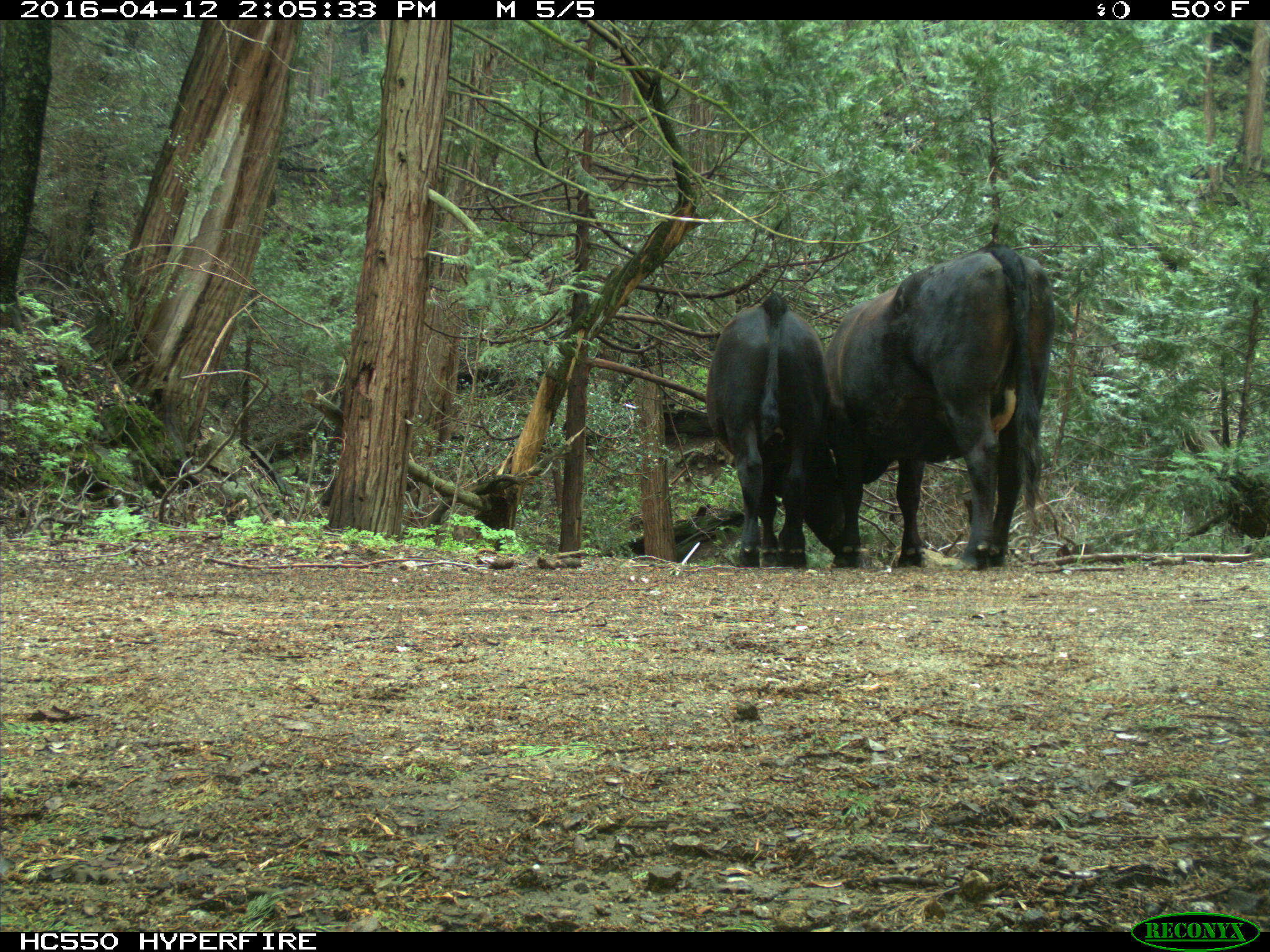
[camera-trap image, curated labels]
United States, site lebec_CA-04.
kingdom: Animalia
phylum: Chordata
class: Mammalia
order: Artiodactyla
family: Bovidae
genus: Bos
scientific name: Bos taurus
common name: domestic cow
Bos taurus (domestic cow).